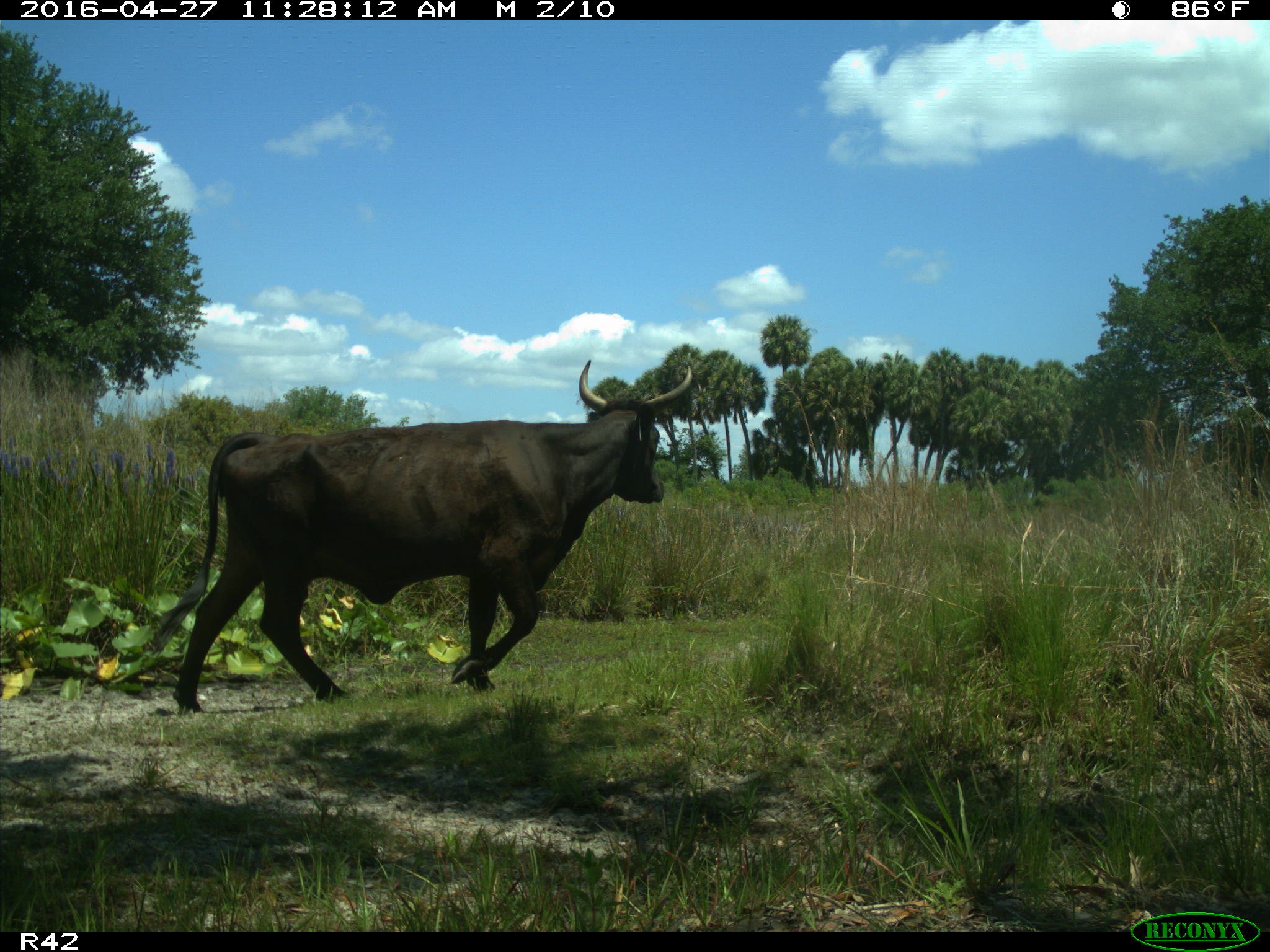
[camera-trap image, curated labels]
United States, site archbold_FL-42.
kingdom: Animalia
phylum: Chordata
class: Mammalia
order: Artiodactyla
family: Bovidae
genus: Bos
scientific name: Bos taurus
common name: domestic cow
Bos taurus (domestic cow).